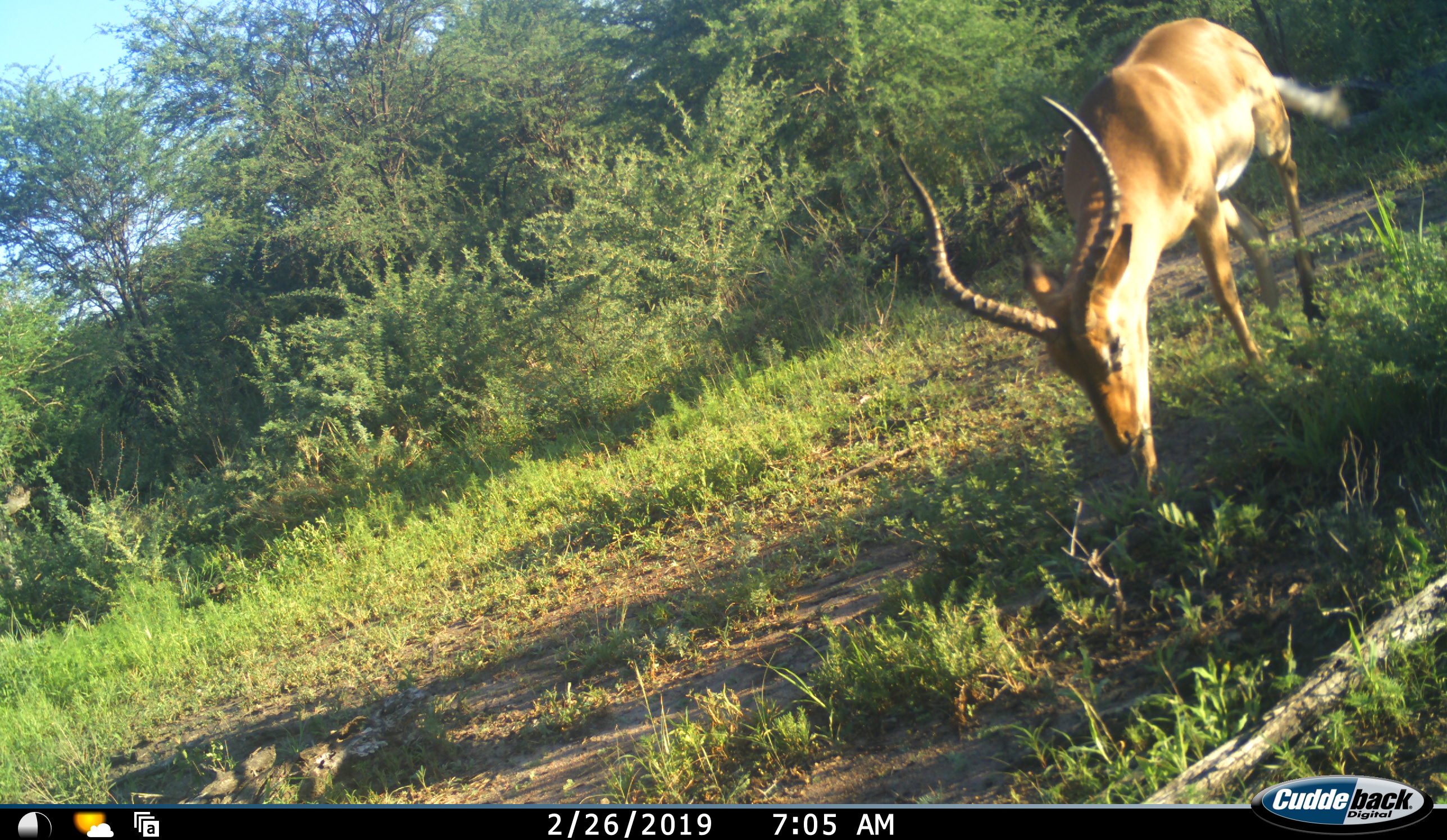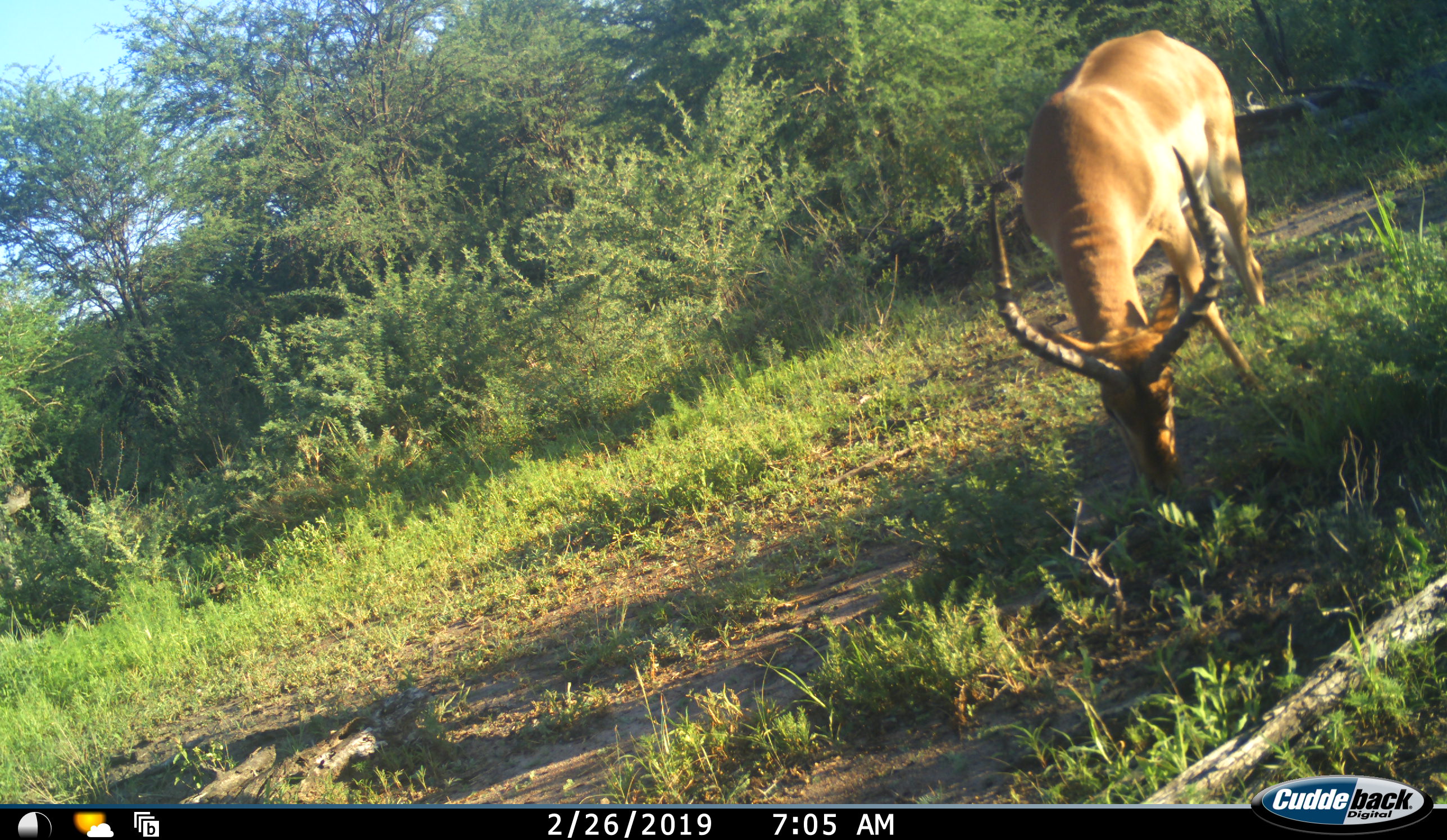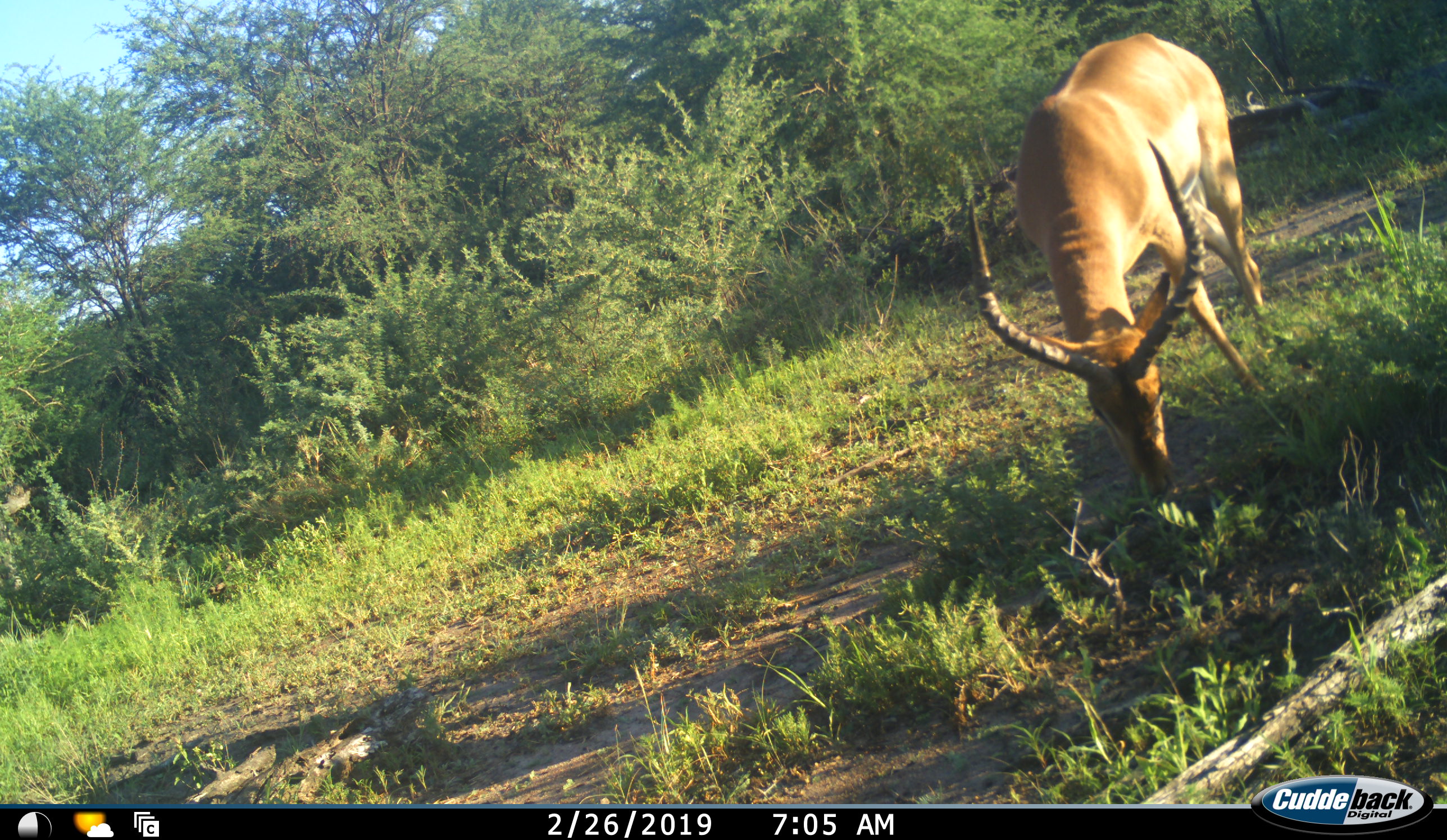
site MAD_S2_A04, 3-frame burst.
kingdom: Animalia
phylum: Chordata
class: Mammalia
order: Artiodactyla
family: Bovidae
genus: Aepyceros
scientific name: Aepyceros melampus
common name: impala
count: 1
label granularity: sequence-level